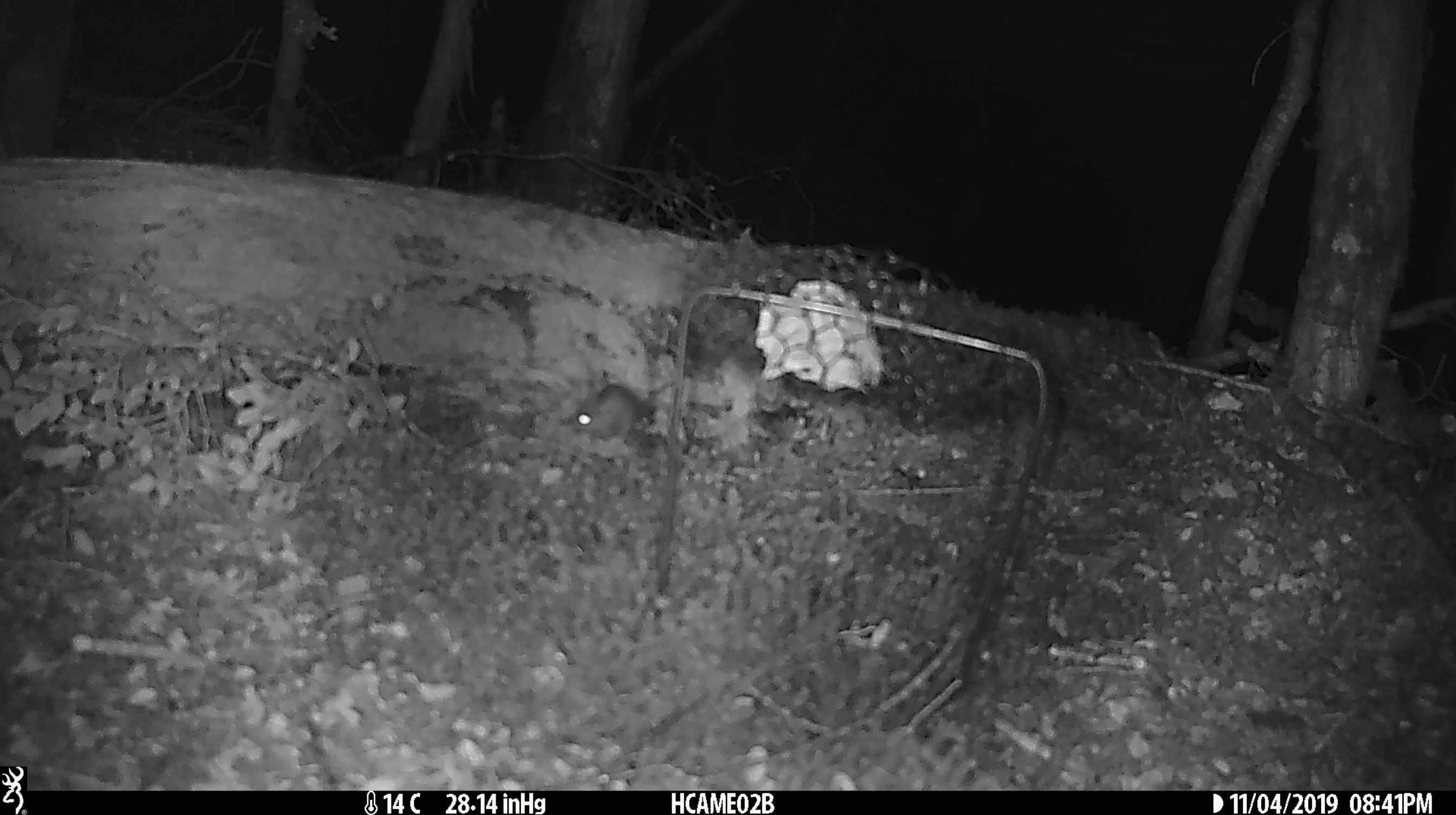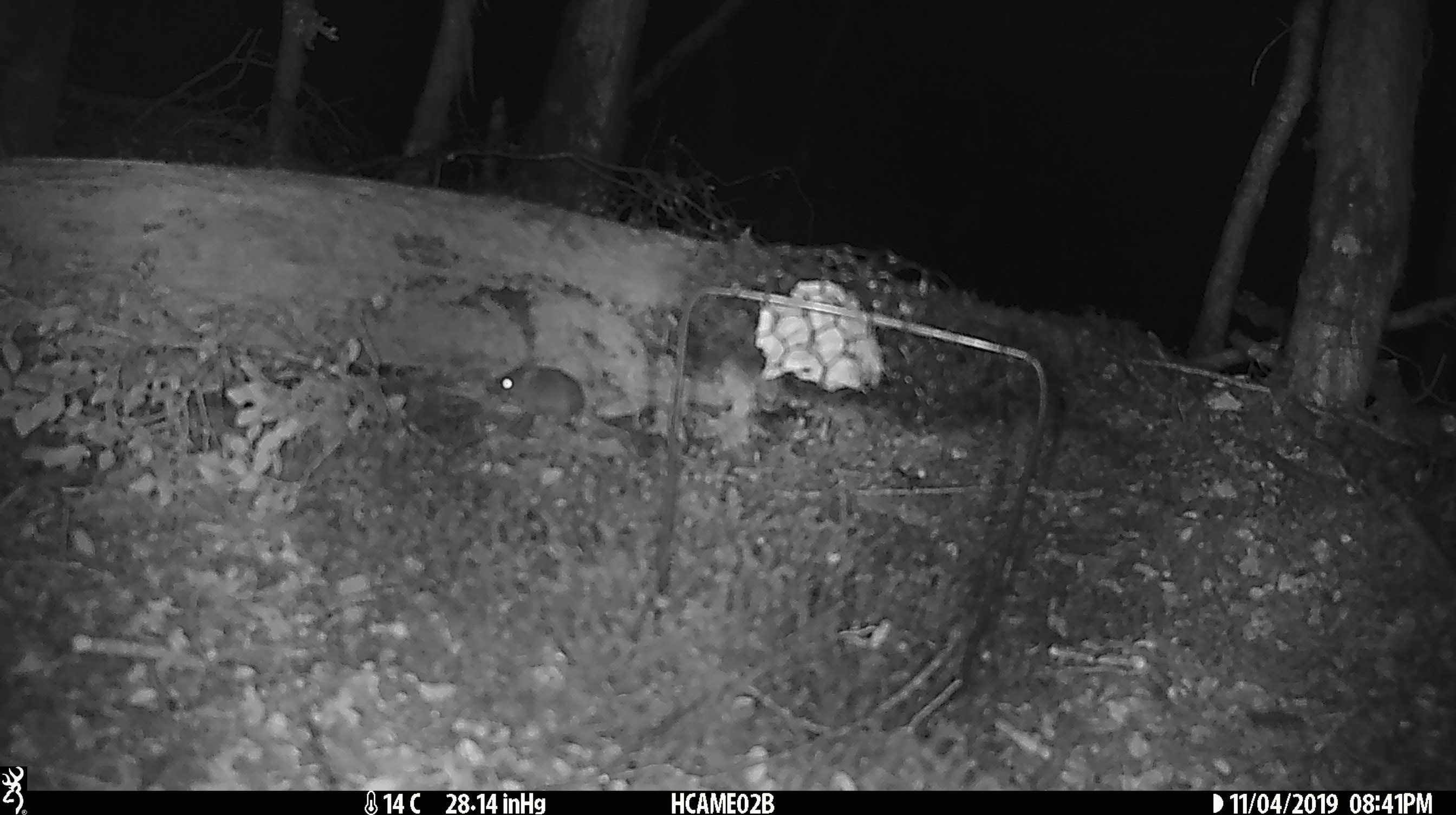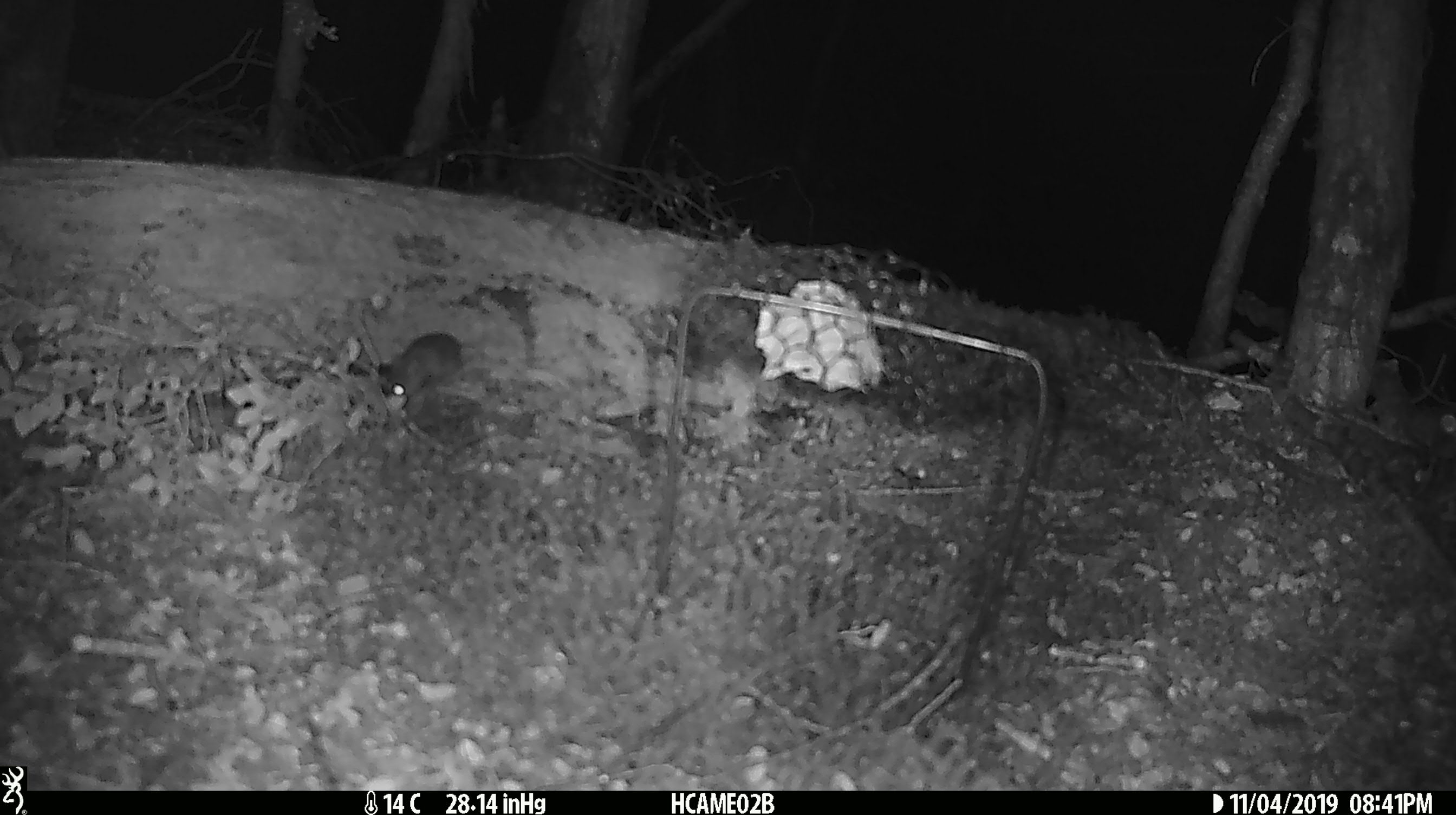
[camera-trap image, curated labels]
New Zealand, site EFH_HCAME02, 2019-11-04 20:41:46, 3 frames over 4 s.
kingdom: Animalia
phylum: Chordata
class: Mammalia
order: Rodentia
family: Muridae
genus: Mus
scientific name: Mus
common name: mouse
Mouse (Mus).